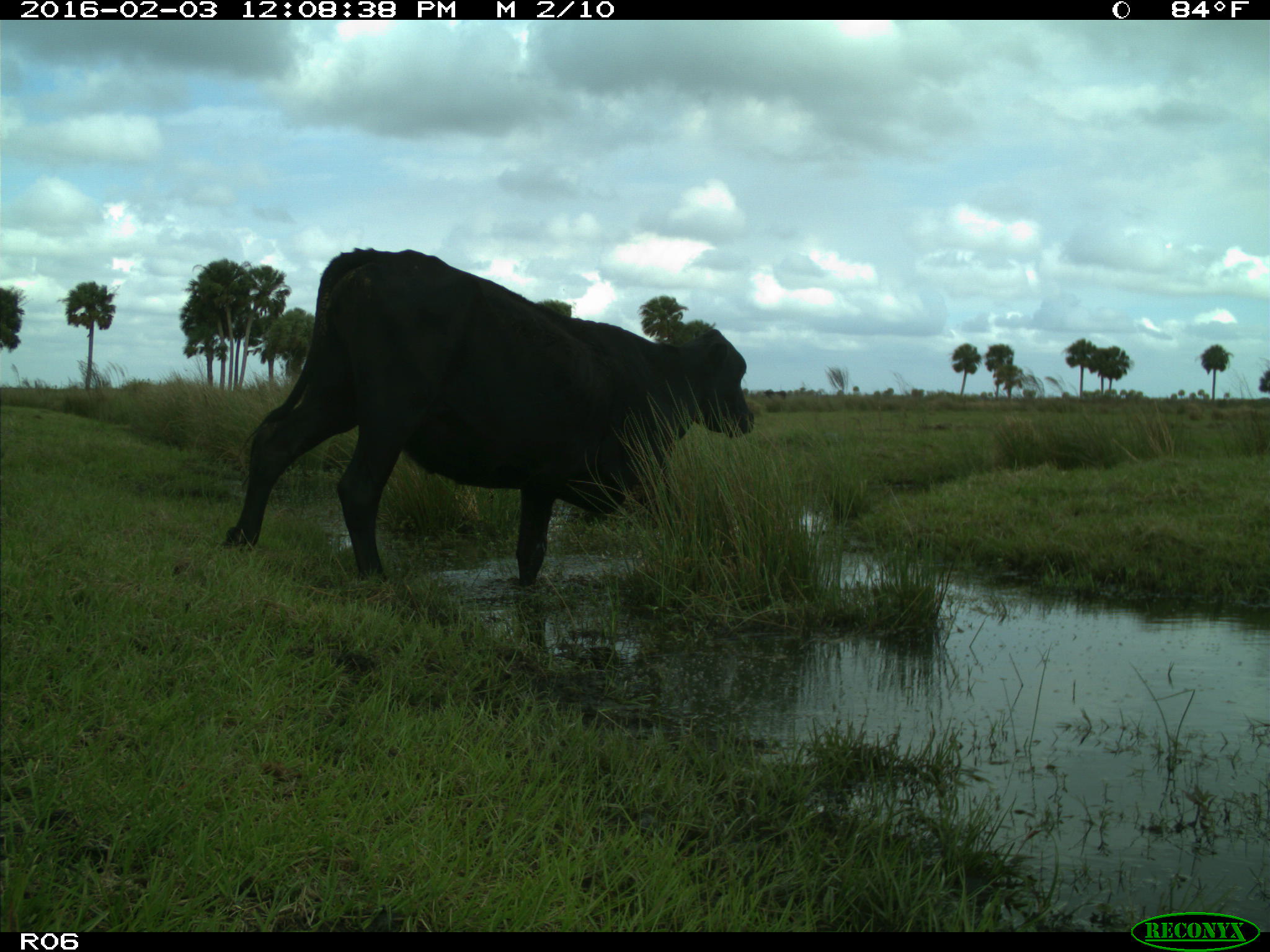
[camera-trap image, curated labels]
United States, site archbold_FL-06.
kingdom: Animalia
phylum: Chordata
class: Mammalia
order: Artiodactyla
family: Bovidae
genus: Bos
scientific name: Bos taurus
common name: domestic cow